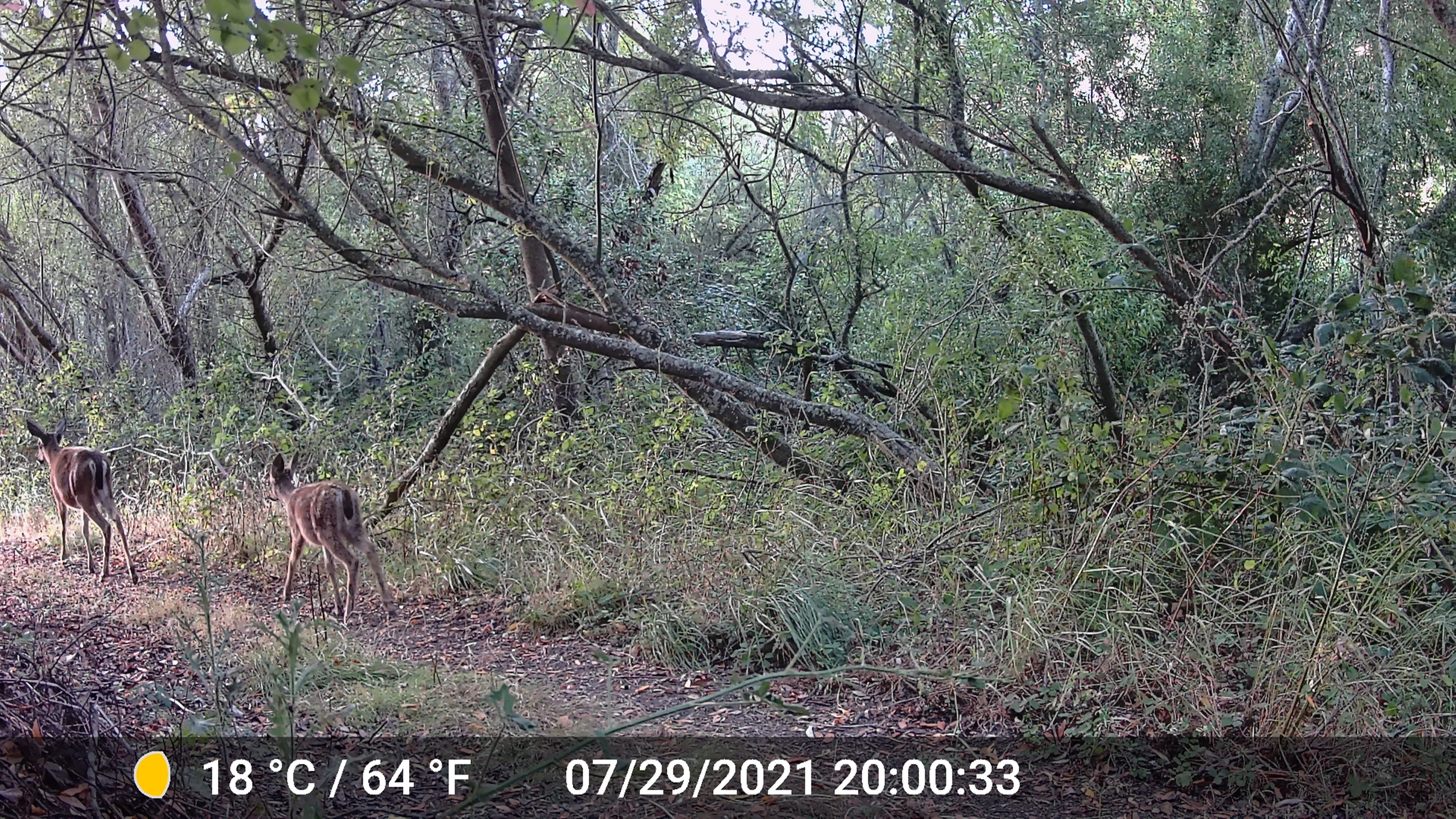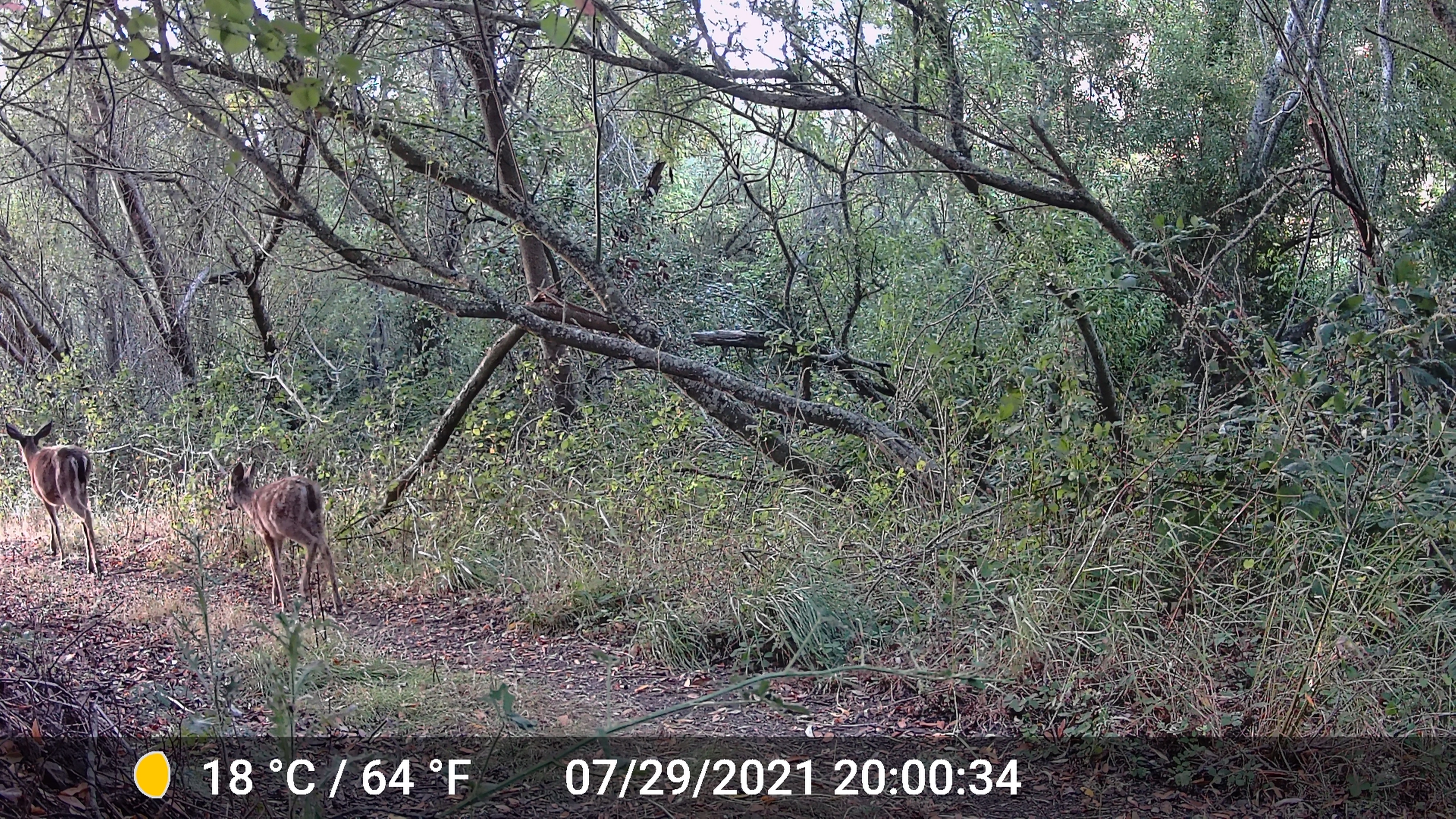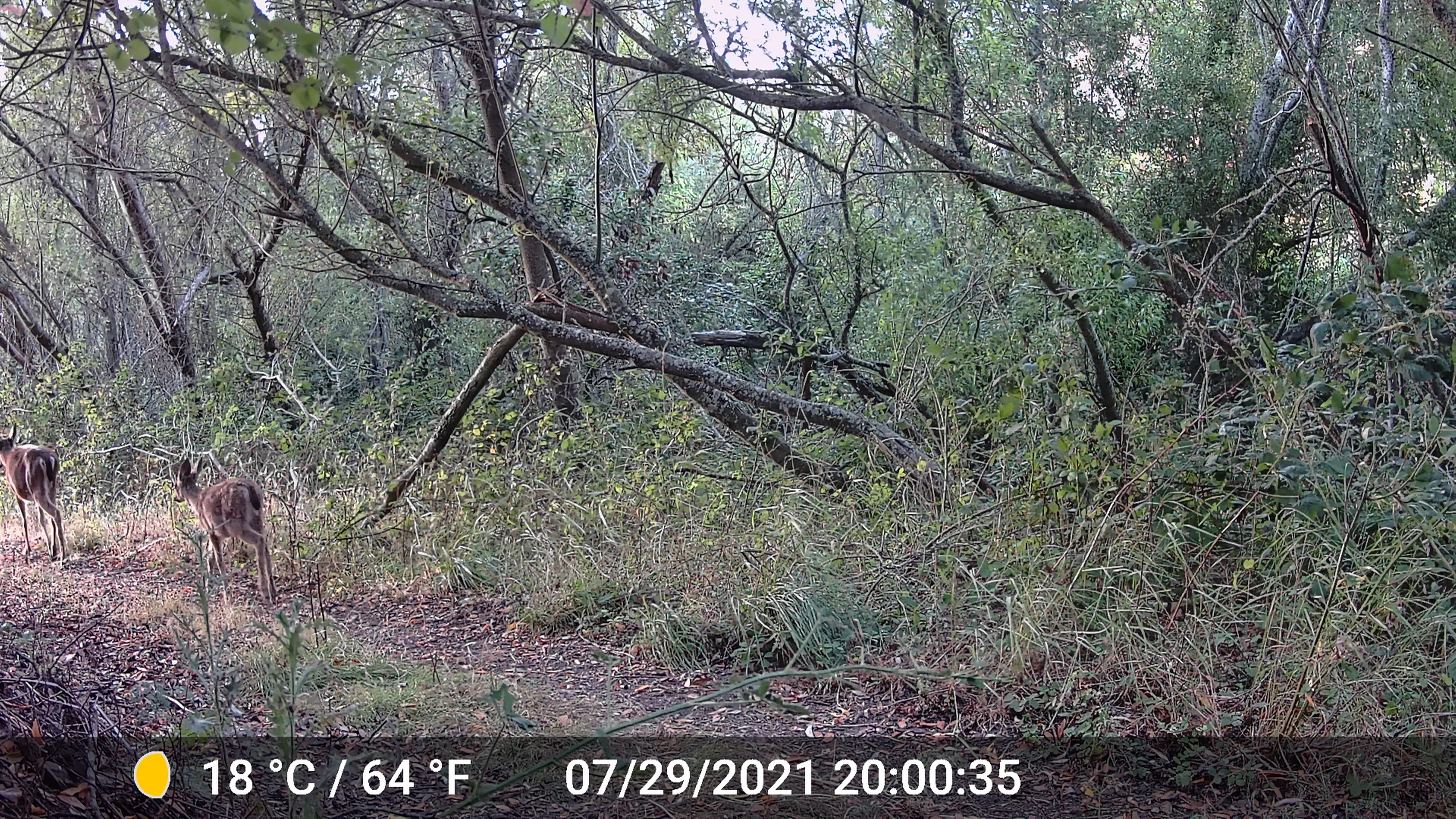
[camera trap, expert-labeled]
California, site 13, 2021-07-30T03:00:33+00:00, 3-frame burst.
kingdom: Animalia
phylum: Chordata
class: Mammalia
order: Artiodactyla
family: Cervidae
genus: Odocoileus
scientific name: Odocoileus hemionus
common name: mule deer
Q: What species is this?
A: Mule deer (Odocoileus hemionus).